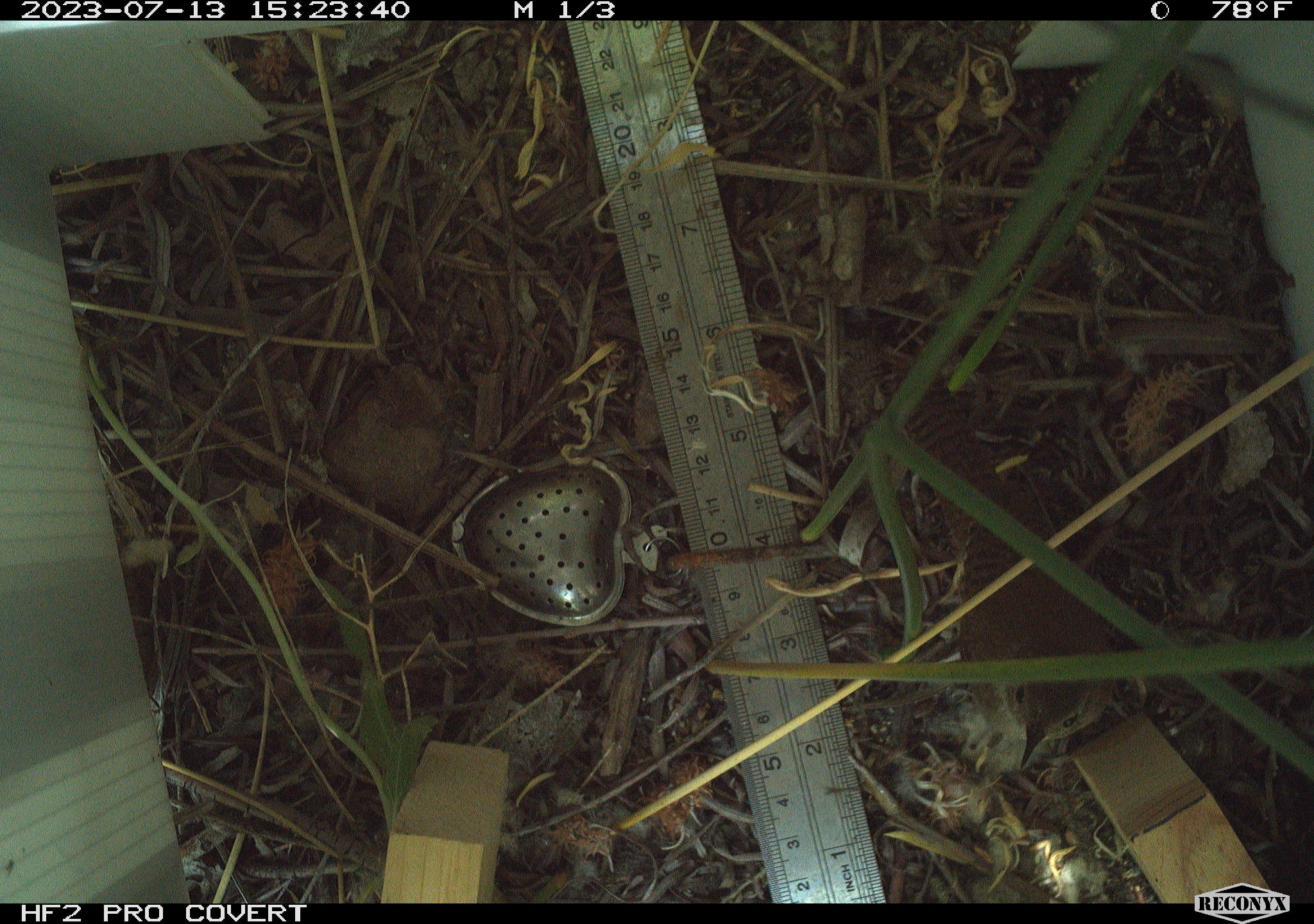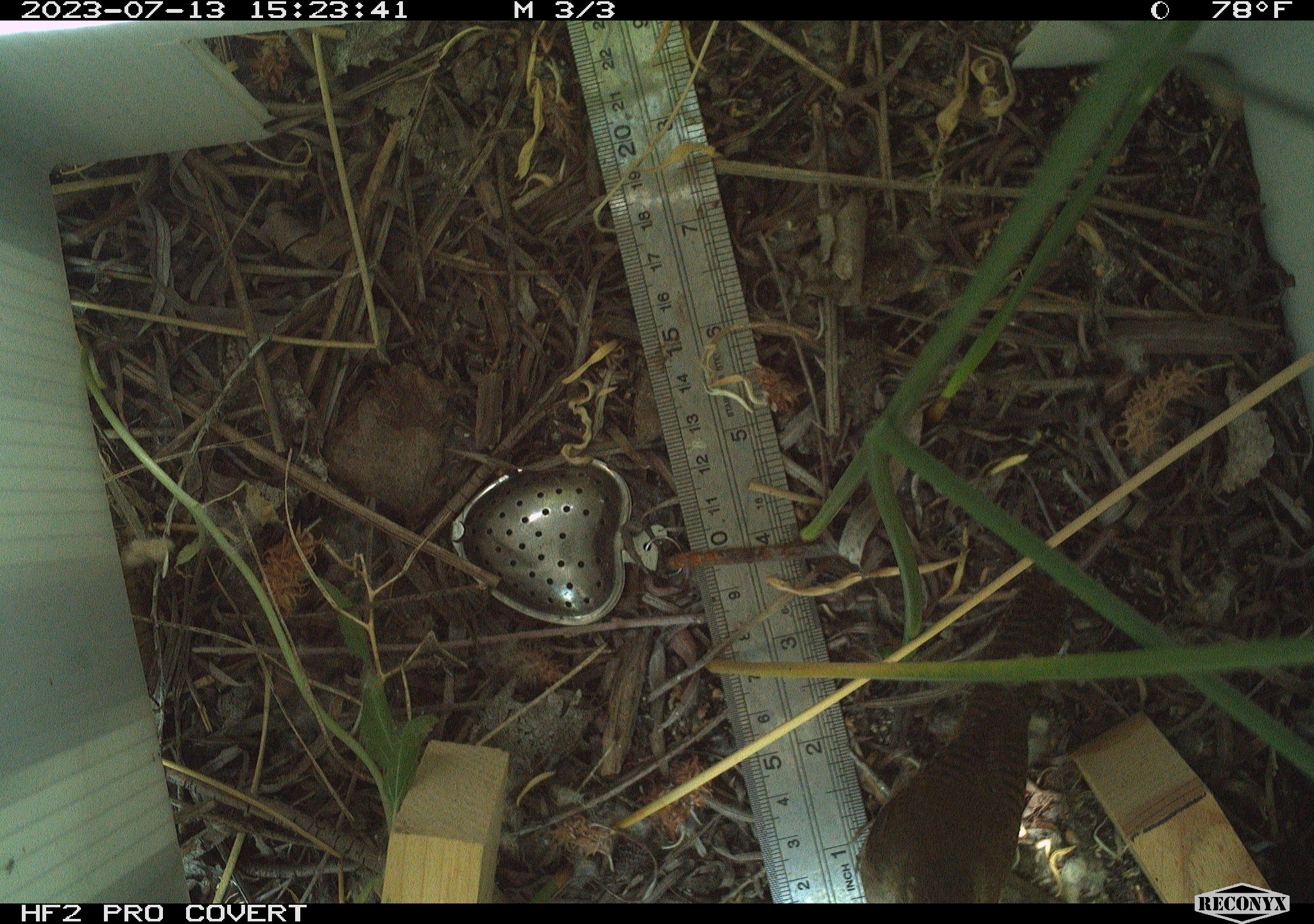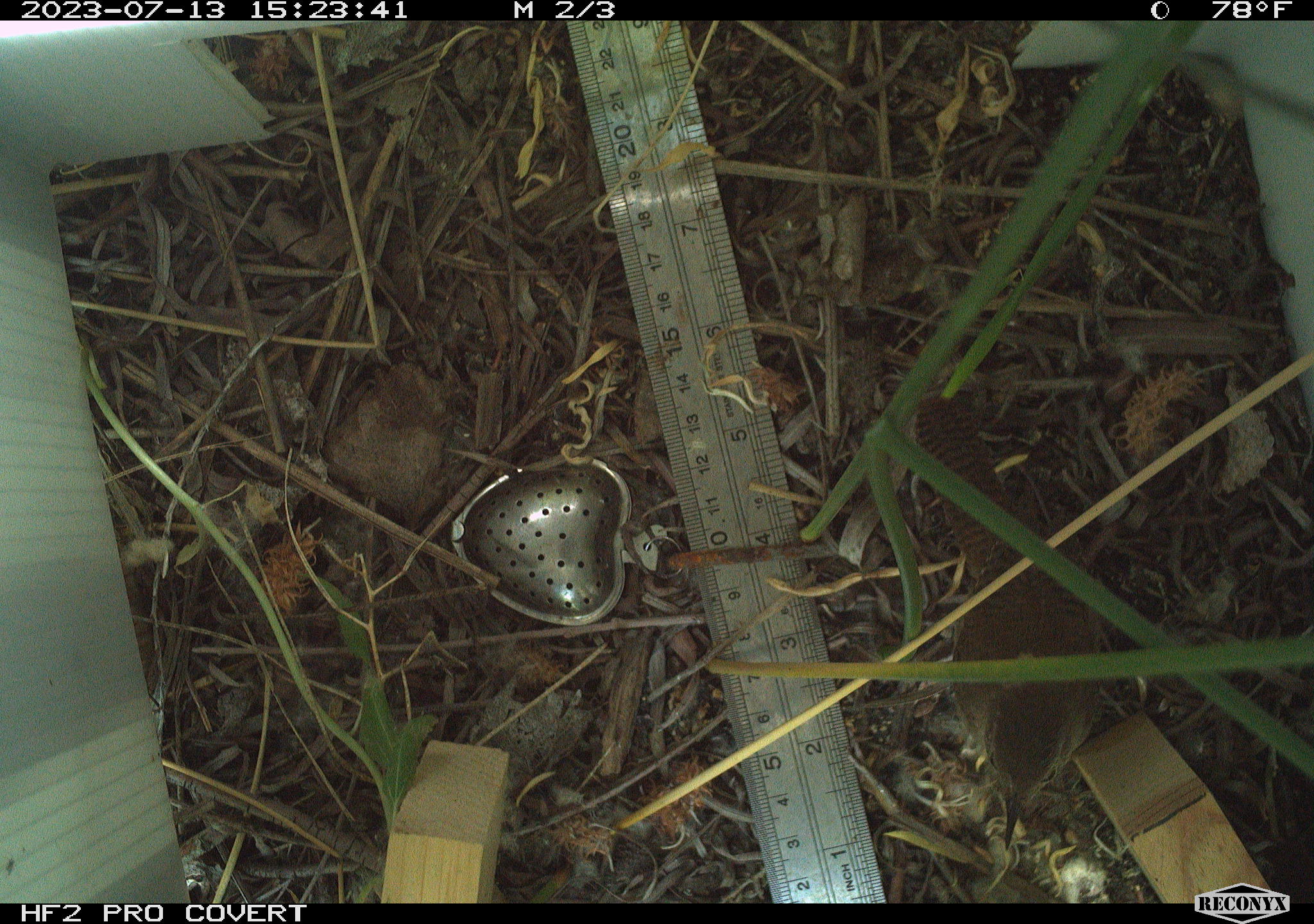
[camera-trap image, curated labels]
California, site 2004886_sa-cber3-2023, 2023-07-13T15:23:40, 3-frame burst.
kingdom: Animalia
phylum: Chordata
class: Aves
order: Passeriformes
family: Troglodytidae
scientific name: Troglodytidae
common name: wren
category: troglodytidae family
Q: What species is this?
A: Troglodytidae family (wren) (Troglodytidae).